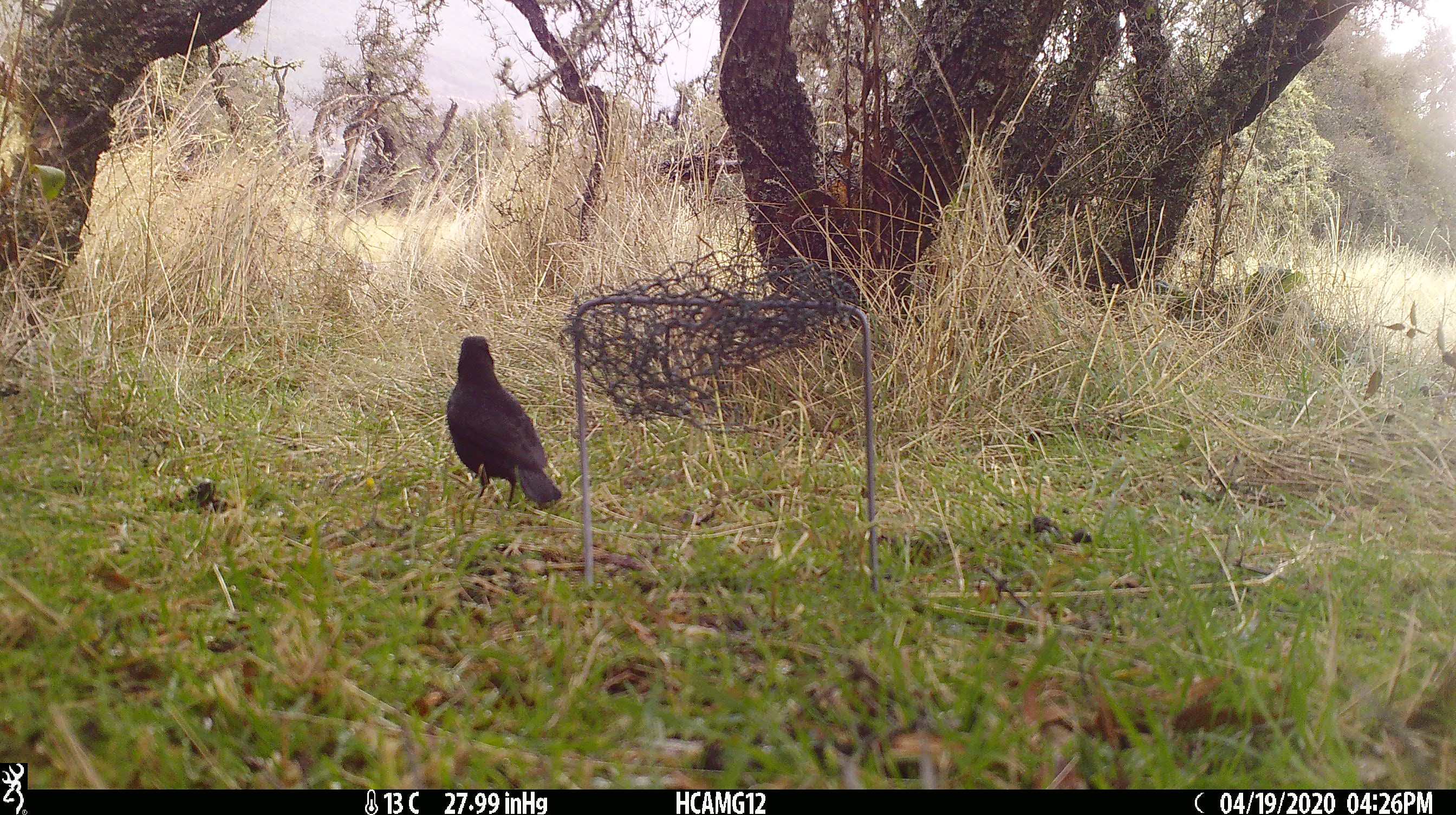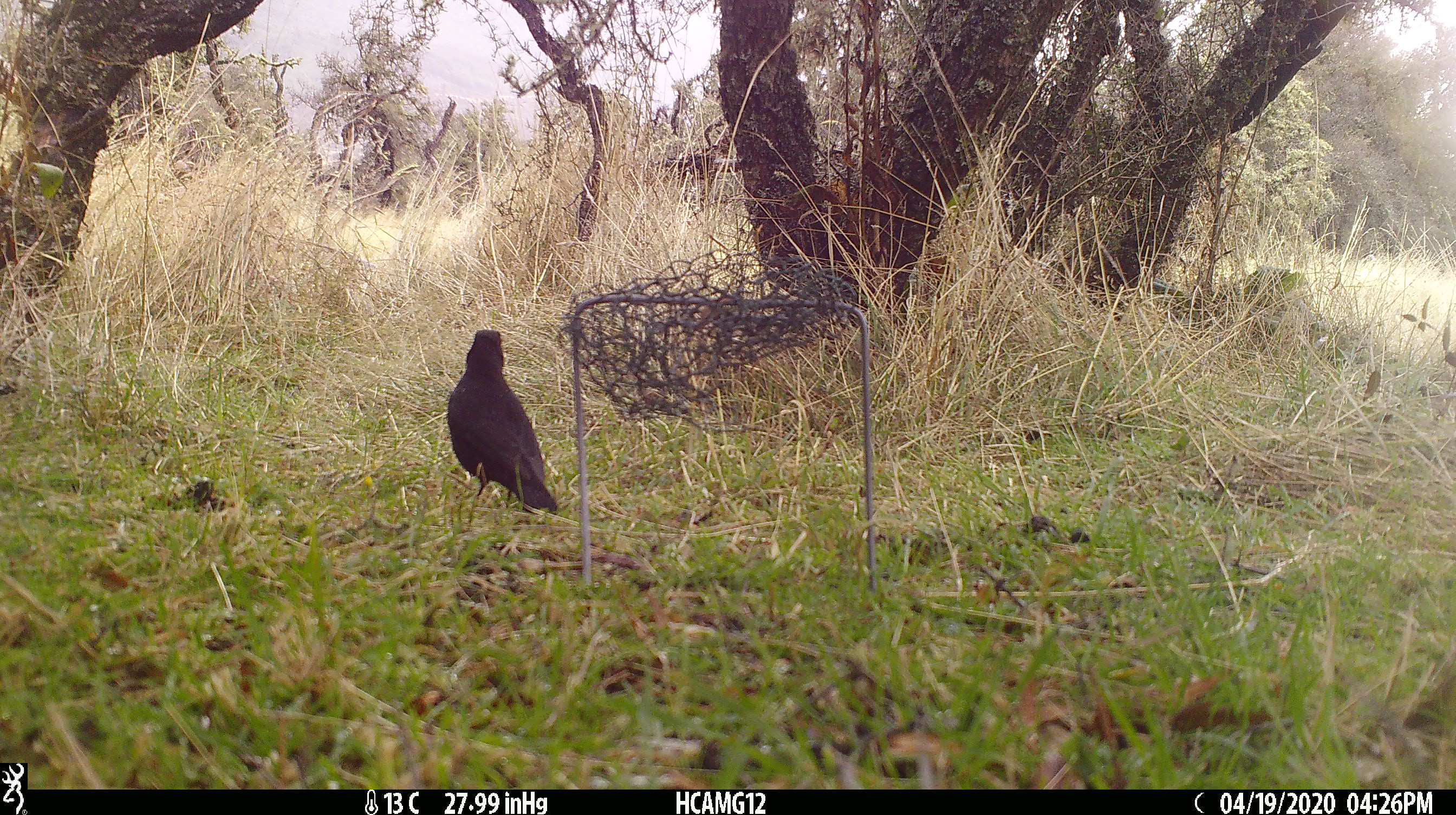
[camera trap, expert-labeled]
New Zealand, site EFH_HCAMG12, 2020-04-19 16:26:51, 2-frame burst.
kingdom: Animalia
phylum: Chordata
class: Aves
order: Passeriformes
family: Turdidae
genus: Turdus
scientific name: Turdus merula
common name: eurasian blackbird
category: blackbird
Blackbird (eurasian blackbird) (Turdus merula).